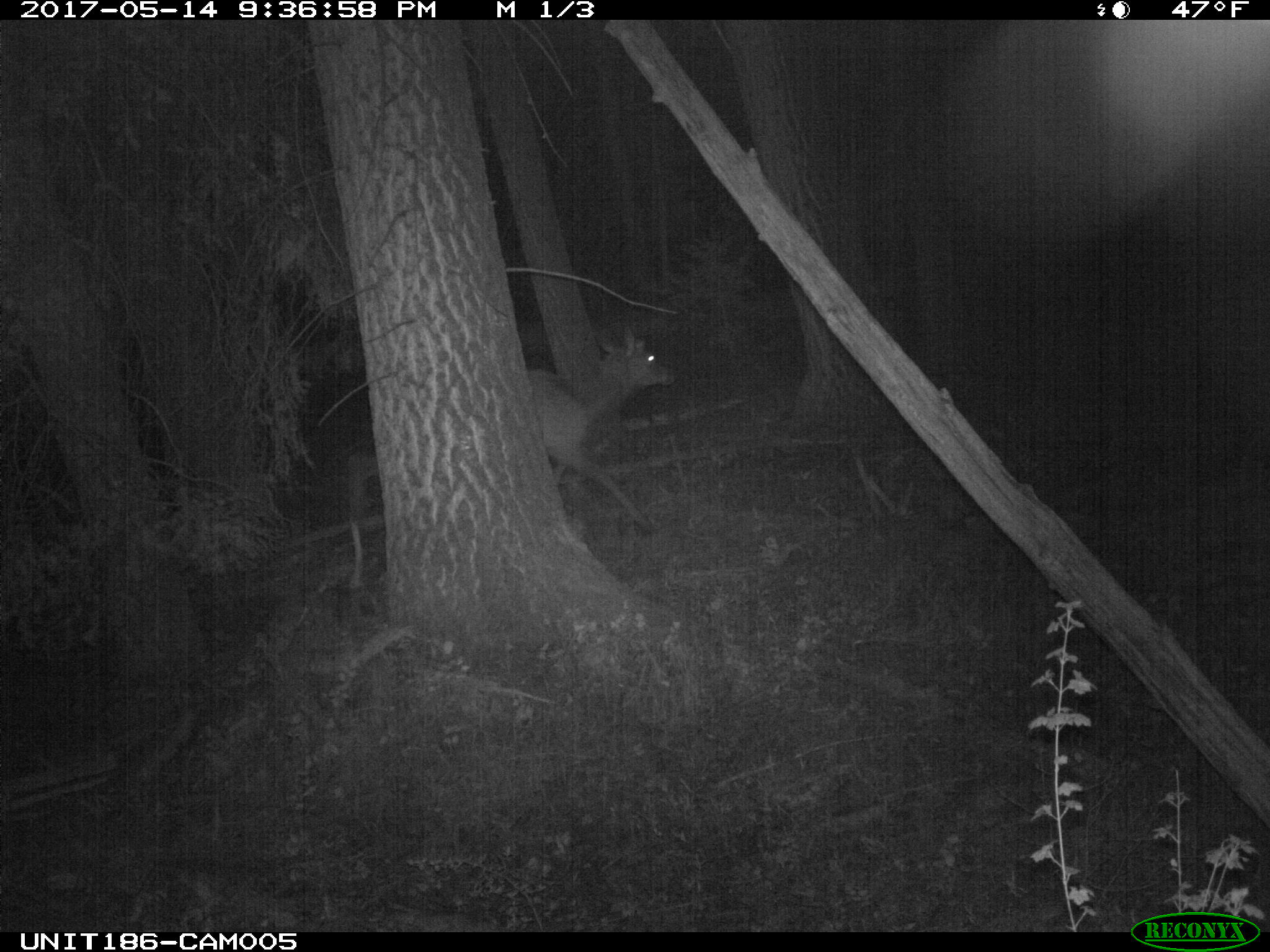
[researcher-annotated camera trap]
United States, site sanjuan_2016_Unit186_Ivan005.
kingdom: Animalia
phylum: Chordata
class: Mammalia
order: Artiodactyla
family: Cervidae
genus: Cervus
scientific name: Cervus elaphus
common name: red deer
Cervus elaphus (red deer).